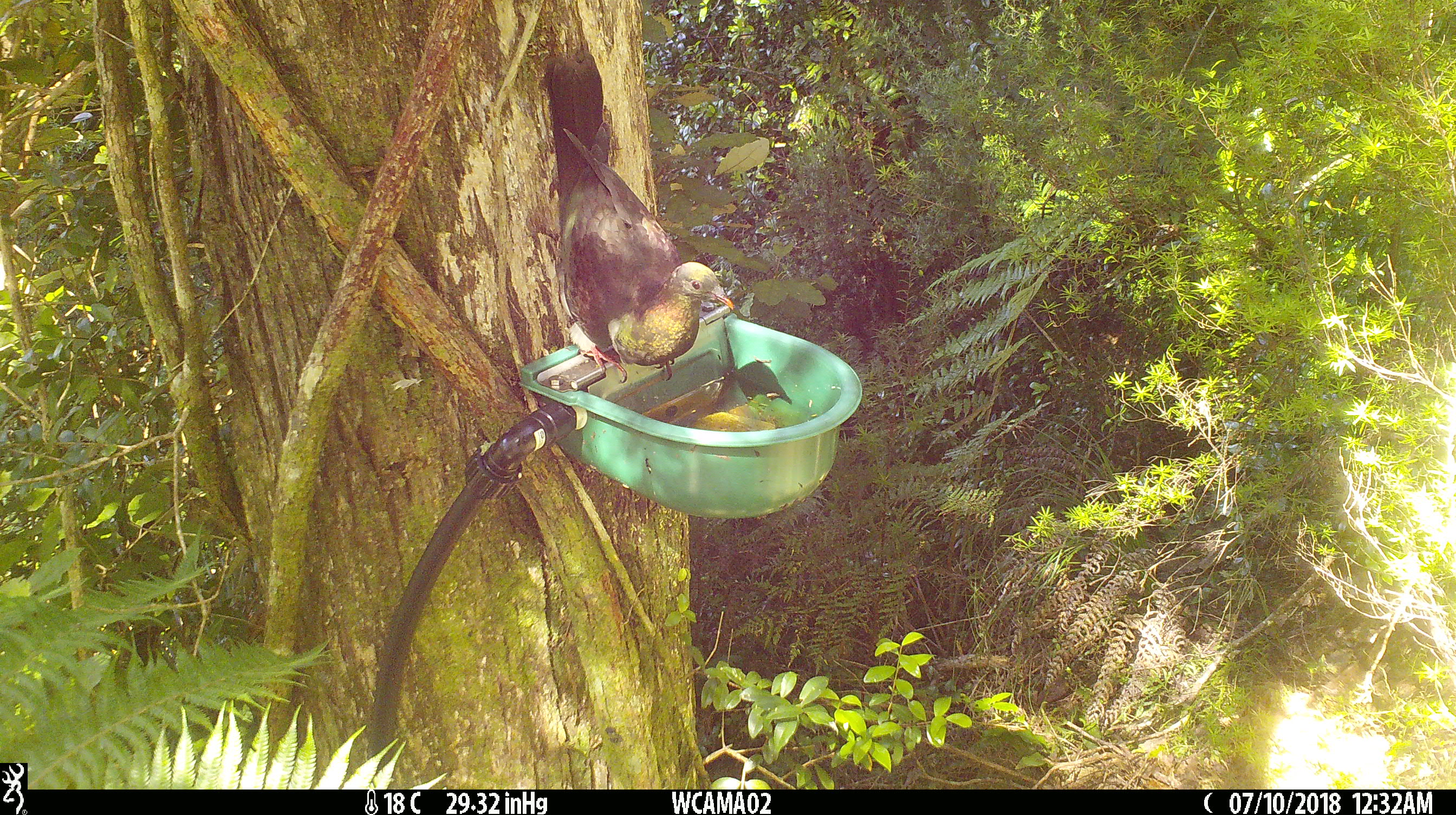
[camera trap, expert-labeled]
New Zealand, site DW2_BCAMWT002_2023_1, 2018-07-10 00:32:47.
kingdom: Animalia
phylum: Chordata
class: Aves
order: Columbiformes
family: Columbidae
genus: Hemiphaga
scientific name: Hemiphaga novaeseelandiae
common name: new zealand pigeon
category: kereru